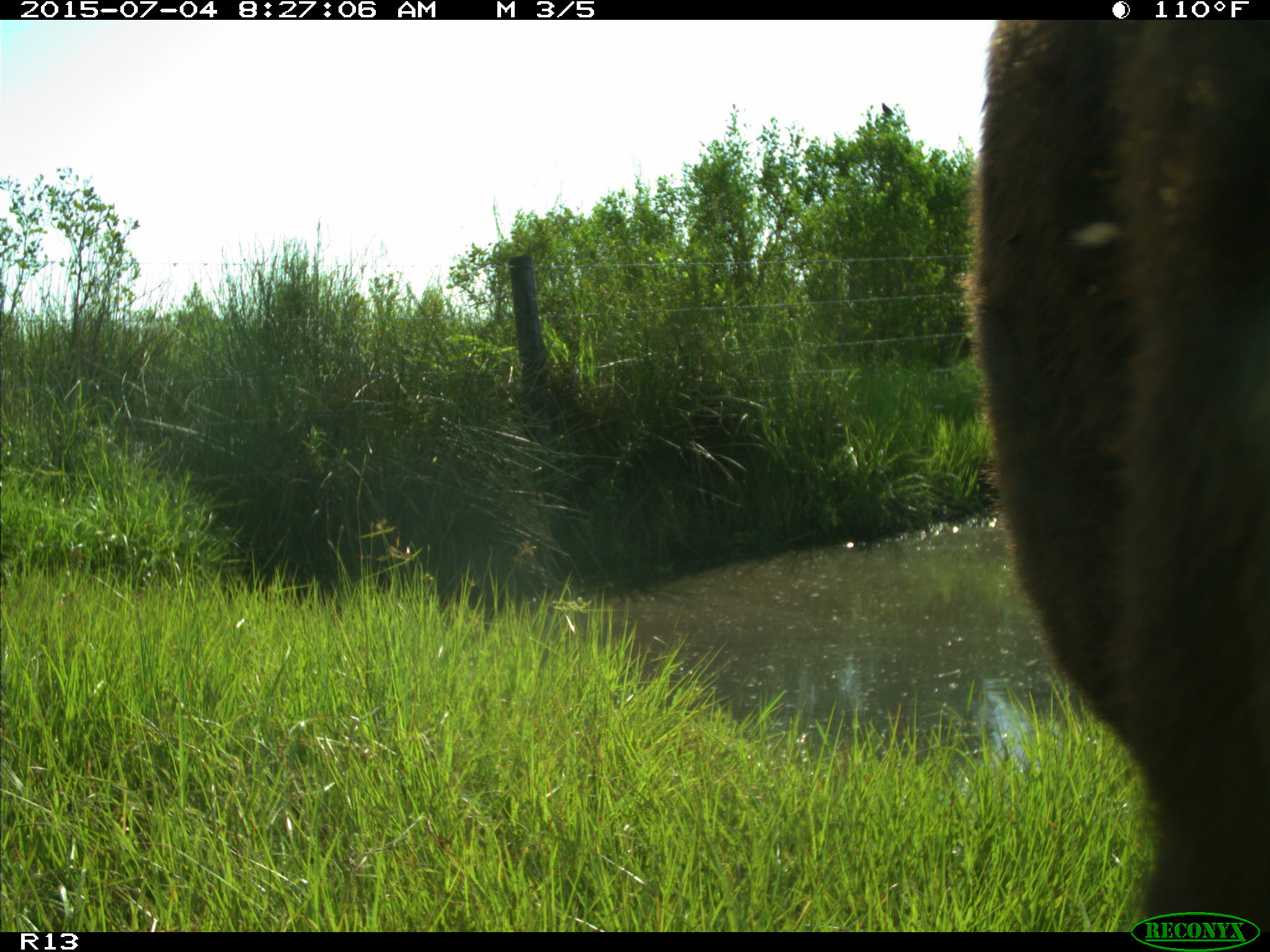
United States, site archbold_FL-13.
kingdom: Animalia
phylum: Chordata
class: Mammalia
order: Artiodactyla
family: Bovidae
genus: Bos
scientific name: Bos taurus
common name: domestic cow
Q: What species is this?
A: Bos taurus (domestic cow).